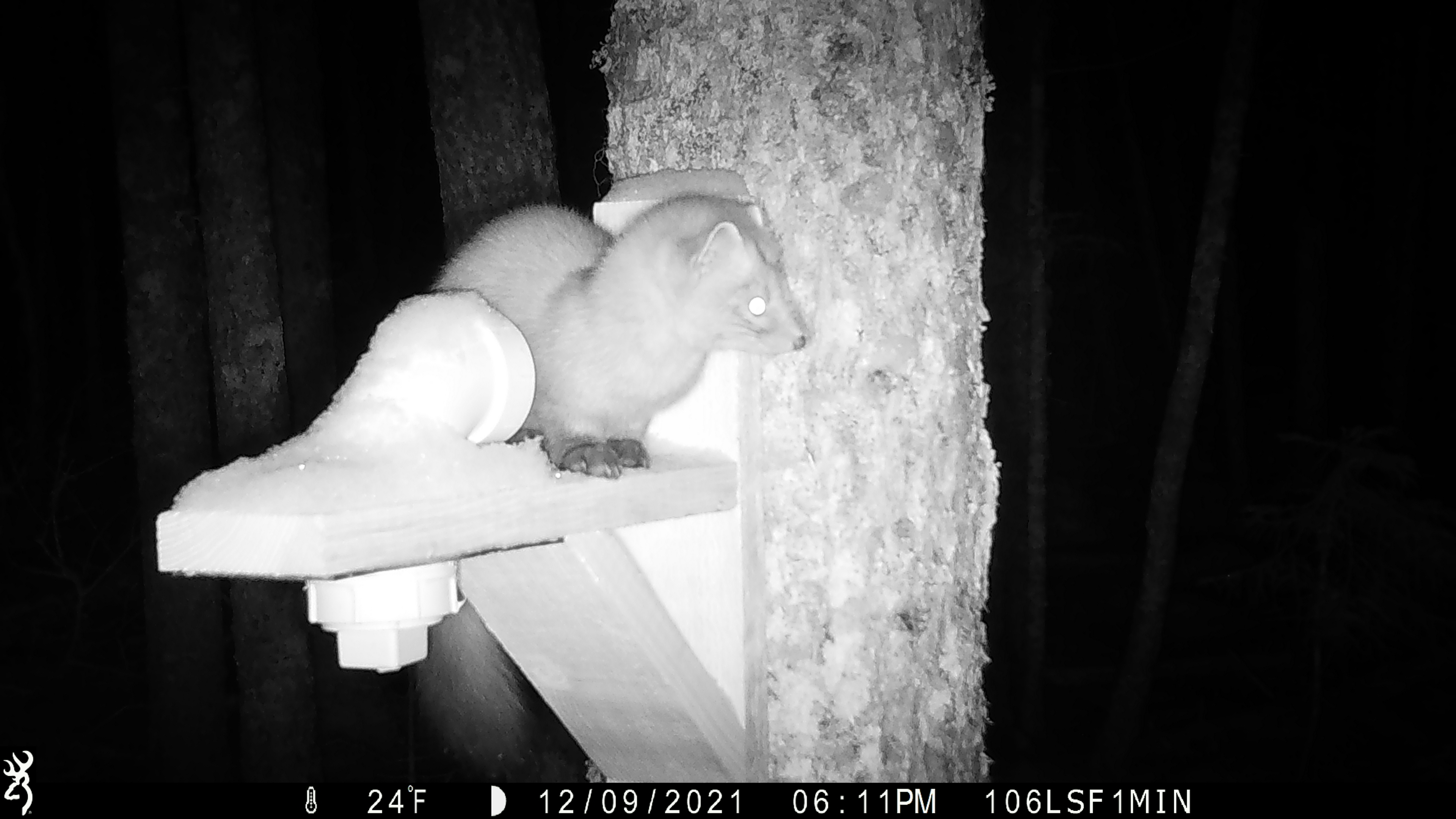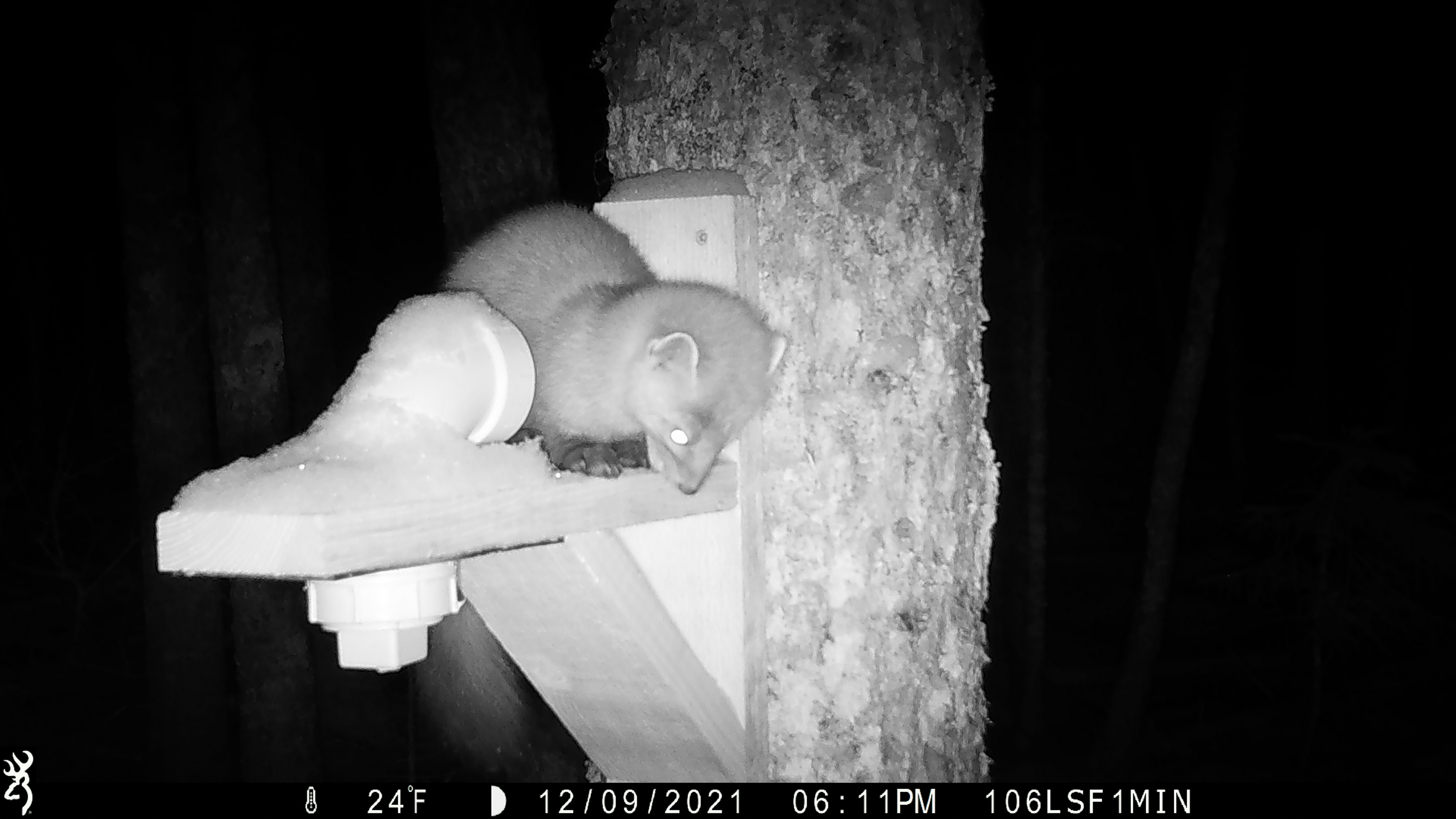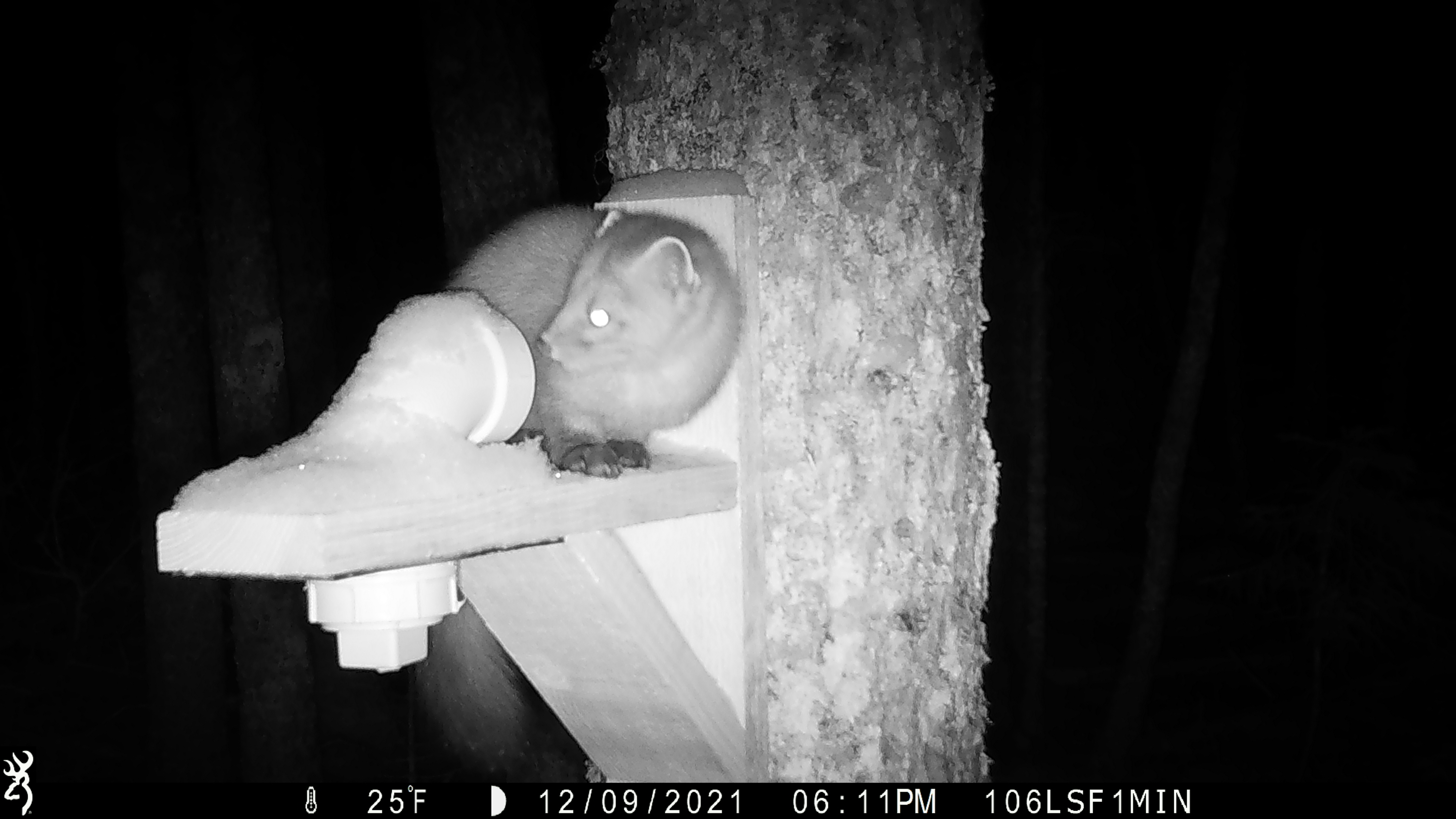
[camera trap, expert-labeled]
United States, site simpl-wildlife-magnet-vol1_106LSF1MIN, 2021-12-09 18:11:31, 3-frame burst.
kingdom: Animalia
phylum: Chordata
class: Mammalia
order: Carnivora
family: Mustelidae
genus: Martes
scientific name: Martes americana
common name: american marten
American marten (Martes americana).